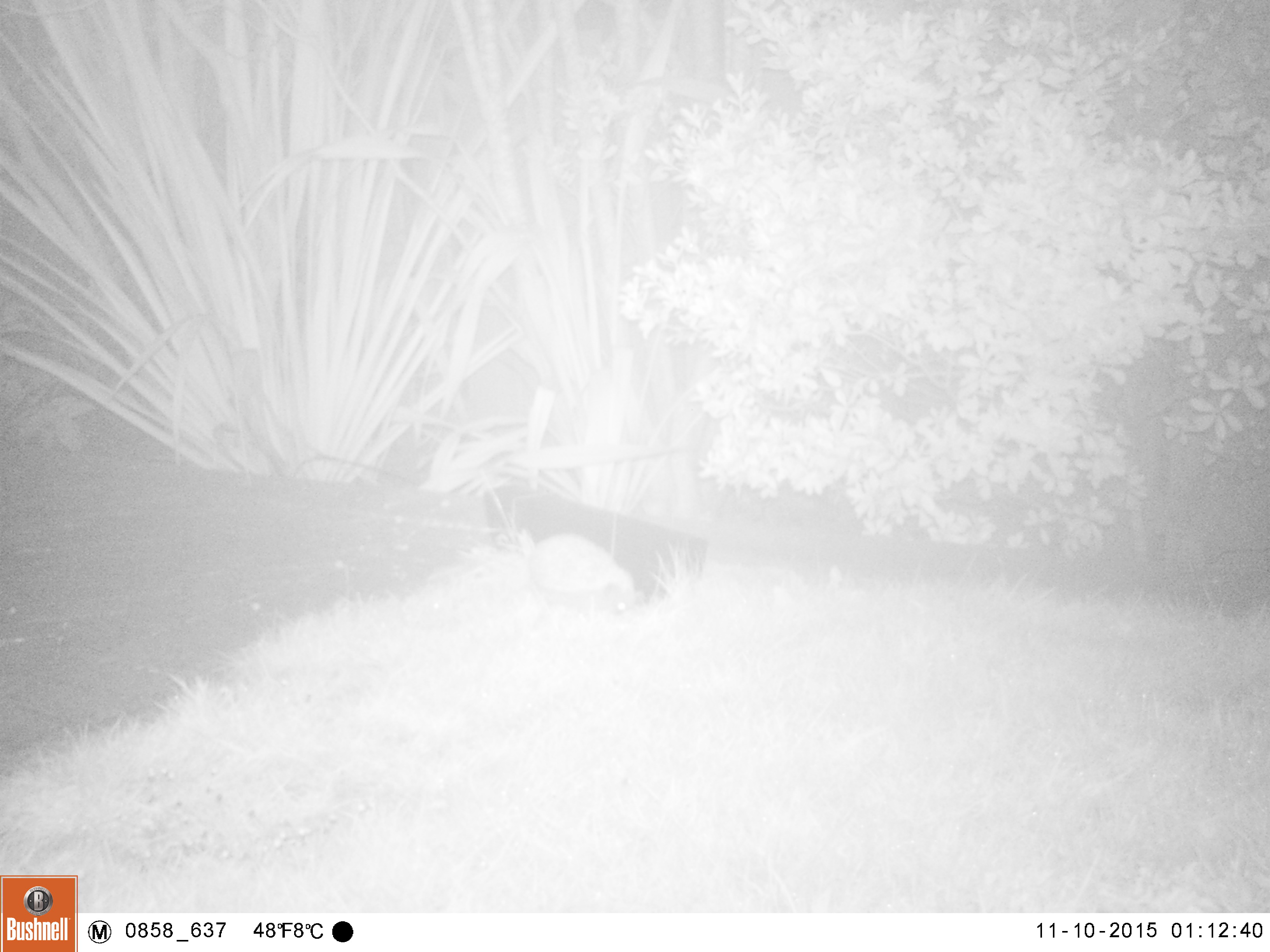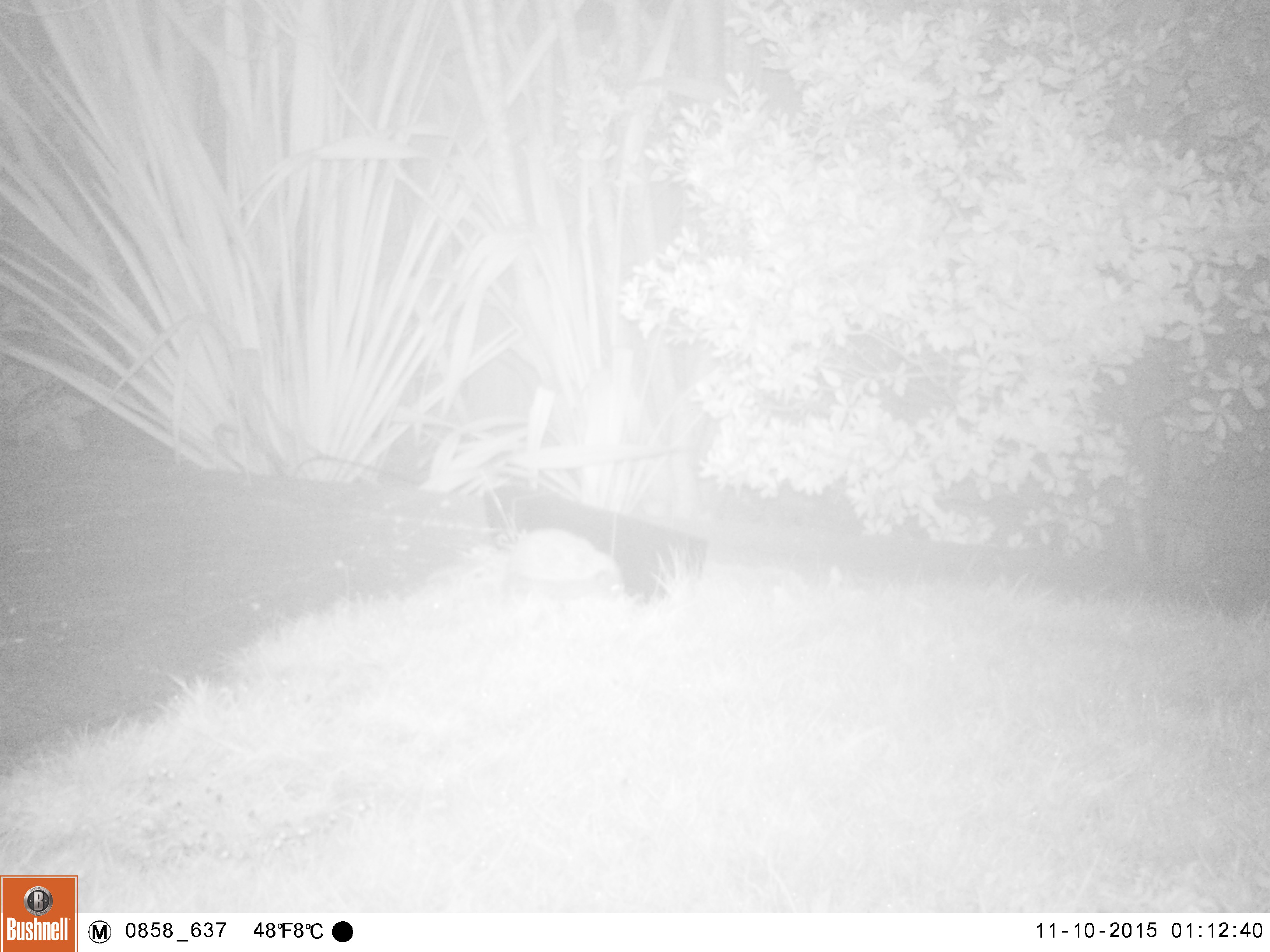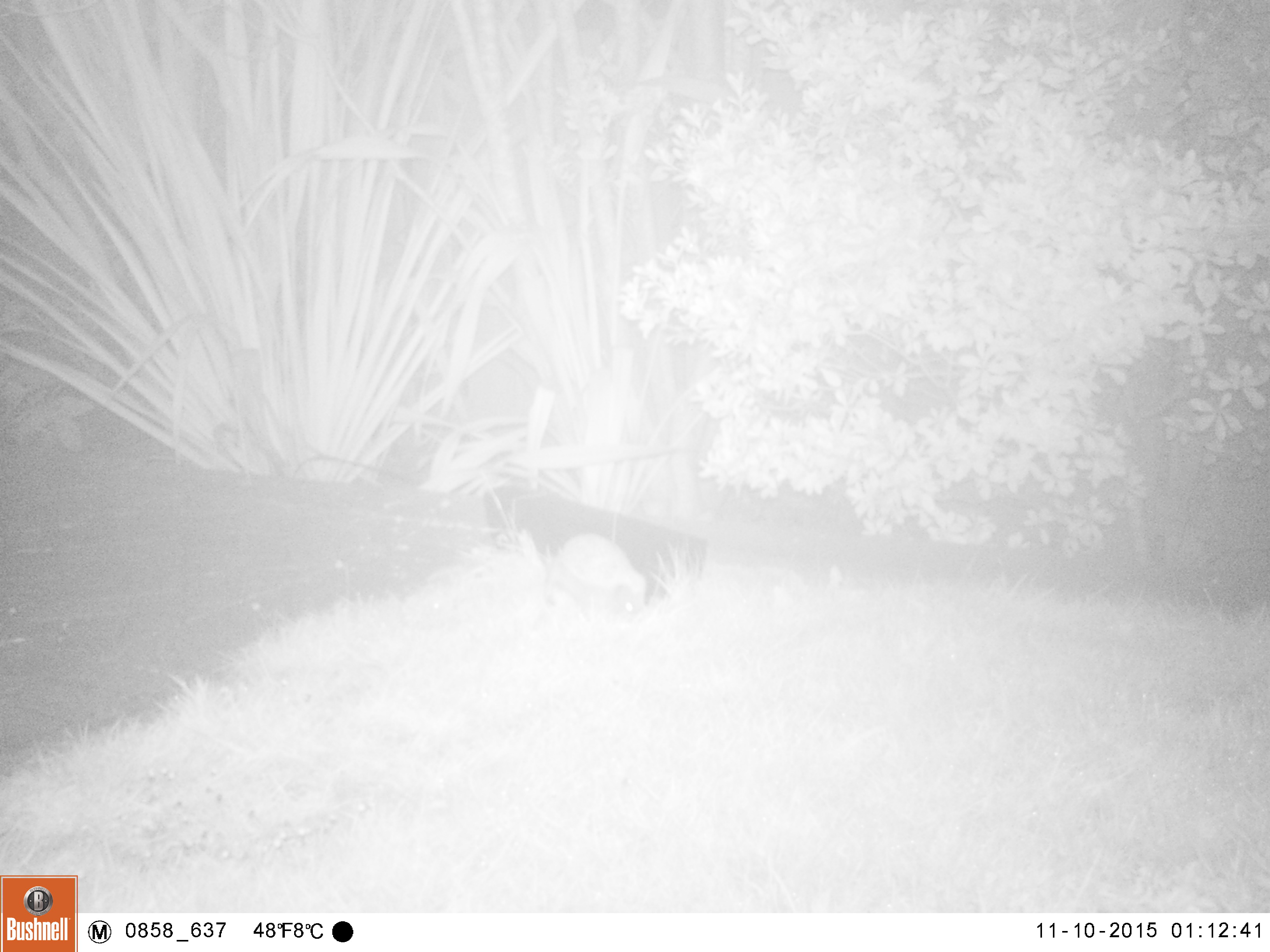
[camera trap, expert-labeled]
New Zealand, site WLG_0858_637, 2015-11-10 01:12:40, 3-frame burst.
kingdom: Animalia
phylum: Chordata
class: Mammalia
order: Eulipotyphla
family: Erinaceidae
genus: Erinaceus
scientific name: Erinaceus europaeus europaeus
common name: european hedgehog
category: hedgehog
Hedgehog (european hedgehog) (Erinaceus europaeus europaeus).